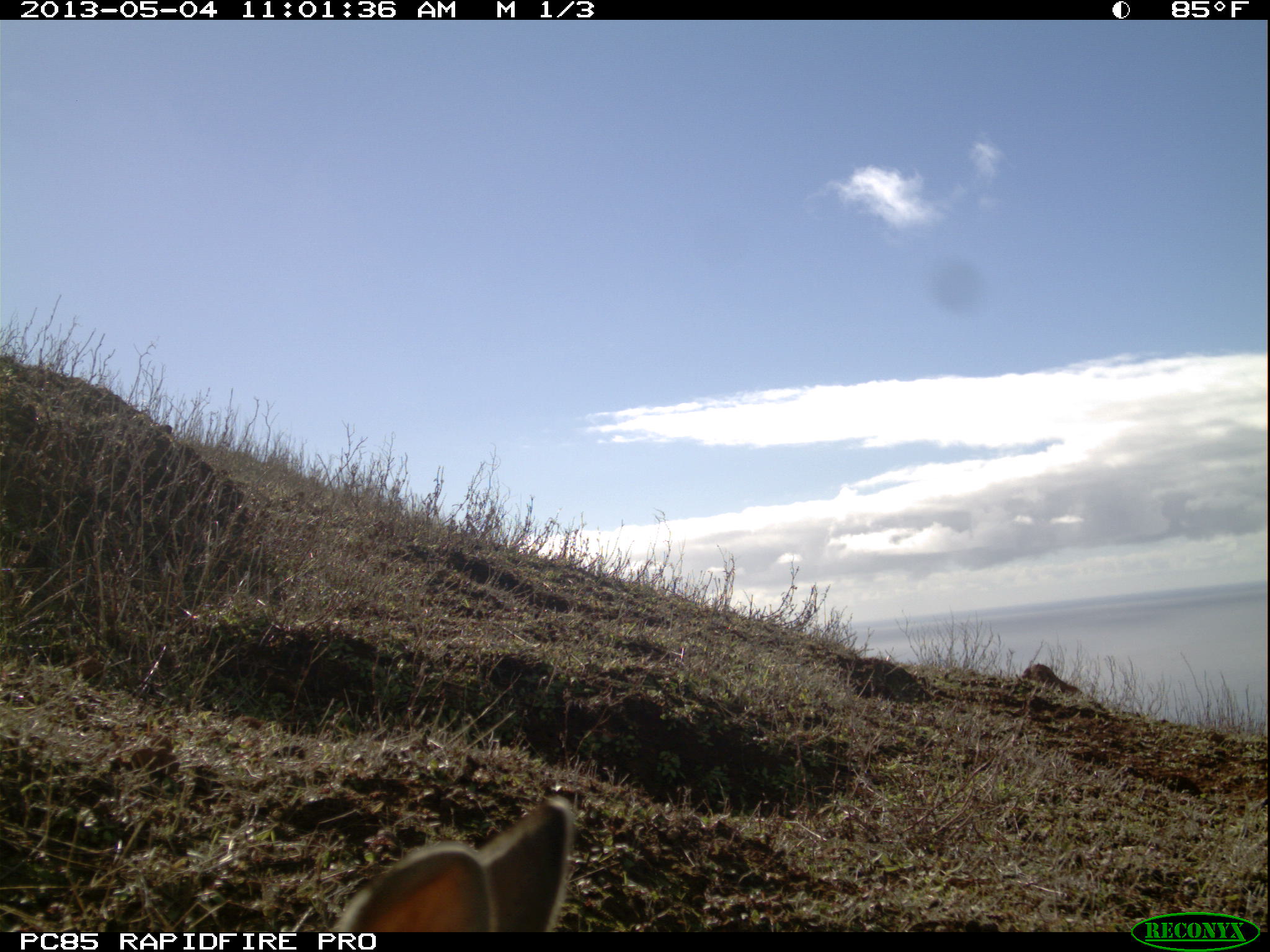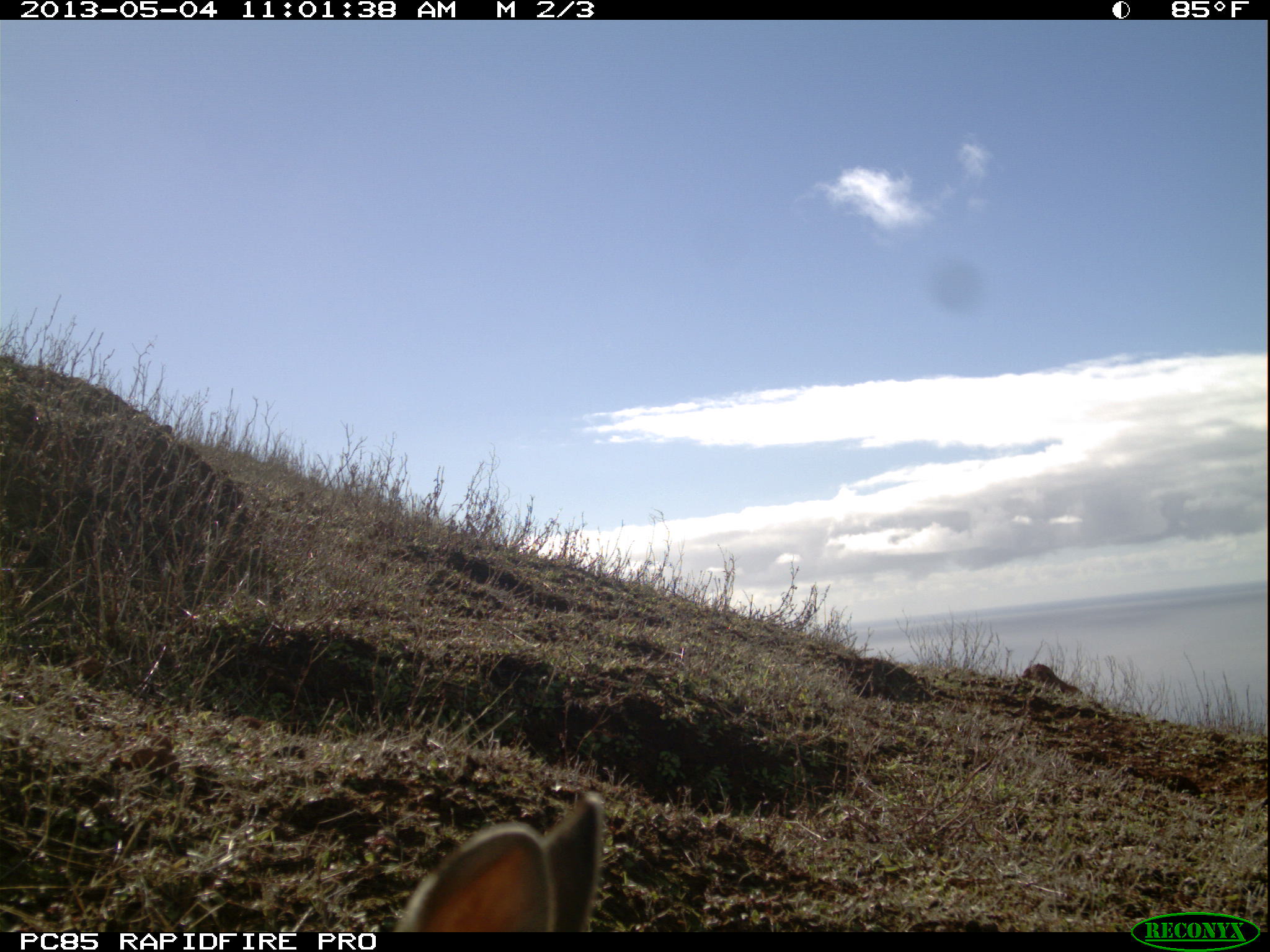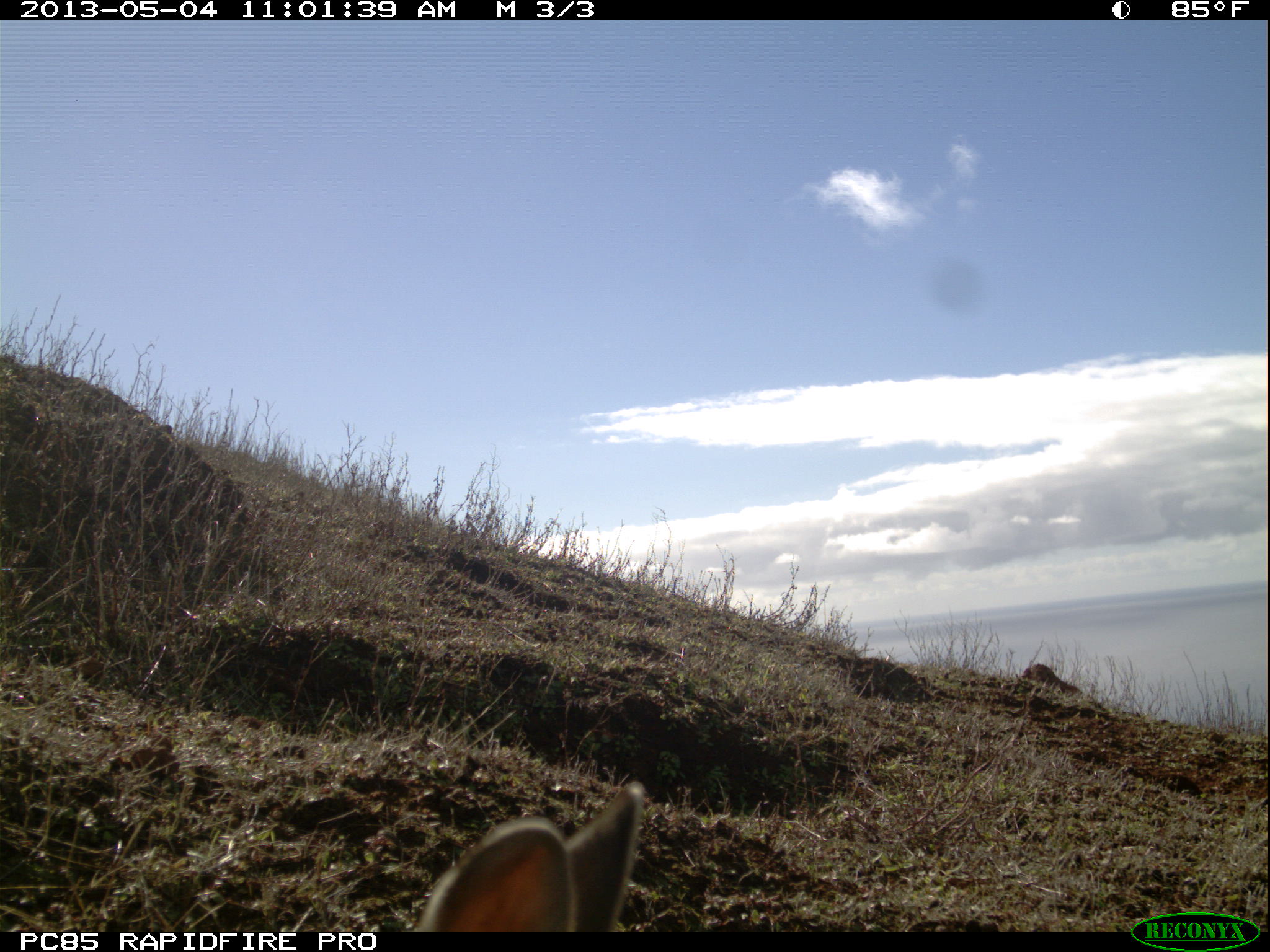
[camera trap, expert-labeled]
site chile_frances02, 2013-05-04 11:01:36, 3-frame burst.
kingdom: Animalia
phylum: Chordata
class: Mammalia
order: Lagomorpha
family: Leporidae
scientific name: Leporidae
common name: rabbits and hares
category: rabbit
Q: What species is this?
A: Rabbit (rabbits and hares) (Leporidae).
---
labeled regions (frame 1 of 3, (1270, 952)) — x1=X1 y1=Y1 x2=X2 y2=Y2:
rabbit: x1=326 y1=793 x2=577 y2=933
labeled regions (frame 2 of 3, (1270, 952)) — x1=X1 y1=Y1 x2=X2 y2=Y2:
rabbit: x1=396 y1=790 x2=603 y2=932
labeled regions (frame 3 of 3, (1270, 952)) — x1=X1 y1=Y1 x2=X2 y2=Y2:
rabbit: x1=414 y1=780 x2=645 y2=933